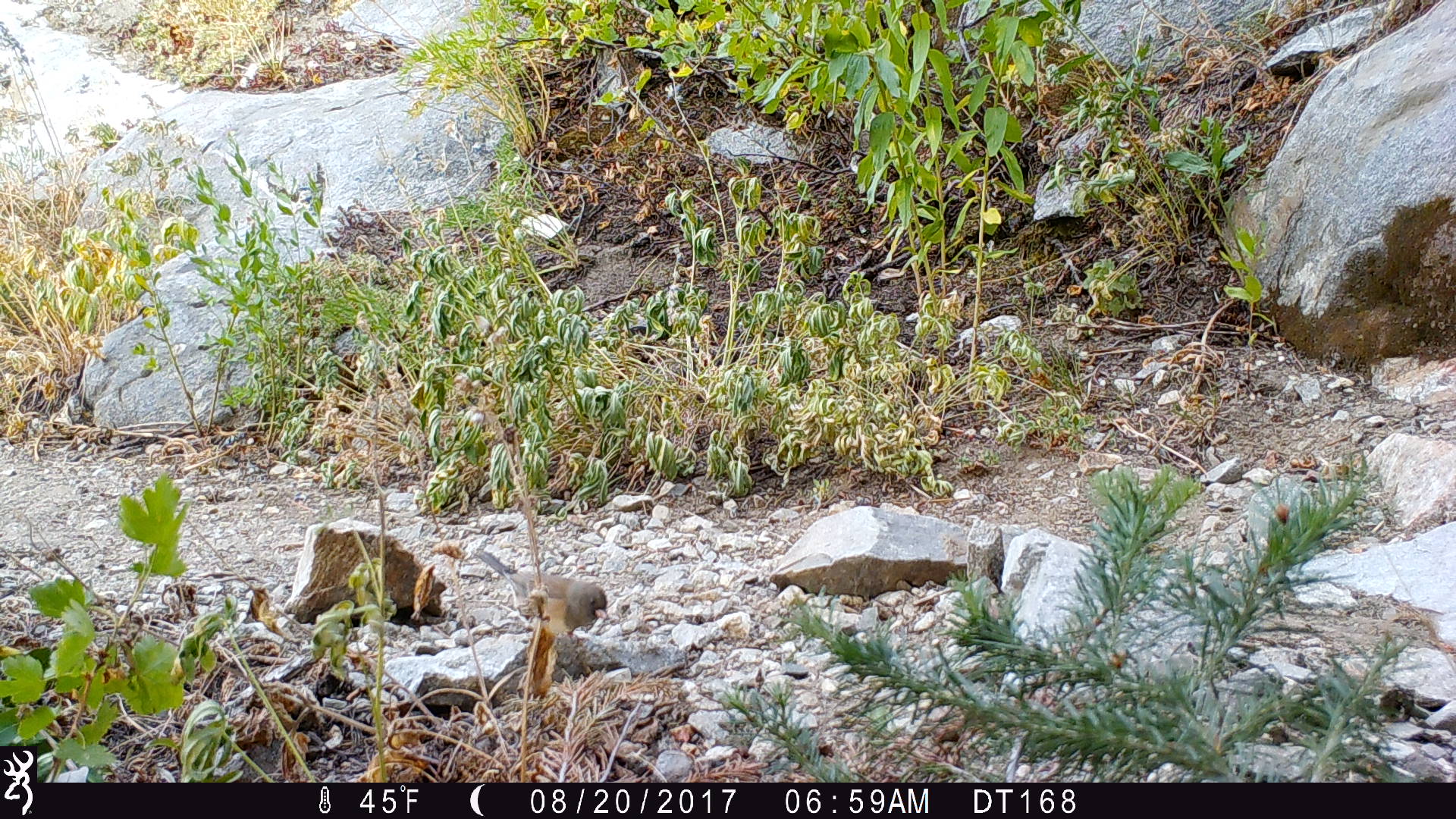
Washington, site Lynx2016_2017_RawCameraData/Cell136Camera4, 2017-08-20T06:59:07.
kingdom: Animalia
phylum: Chordata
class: Aves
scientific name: Aves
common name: birds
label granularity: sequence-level